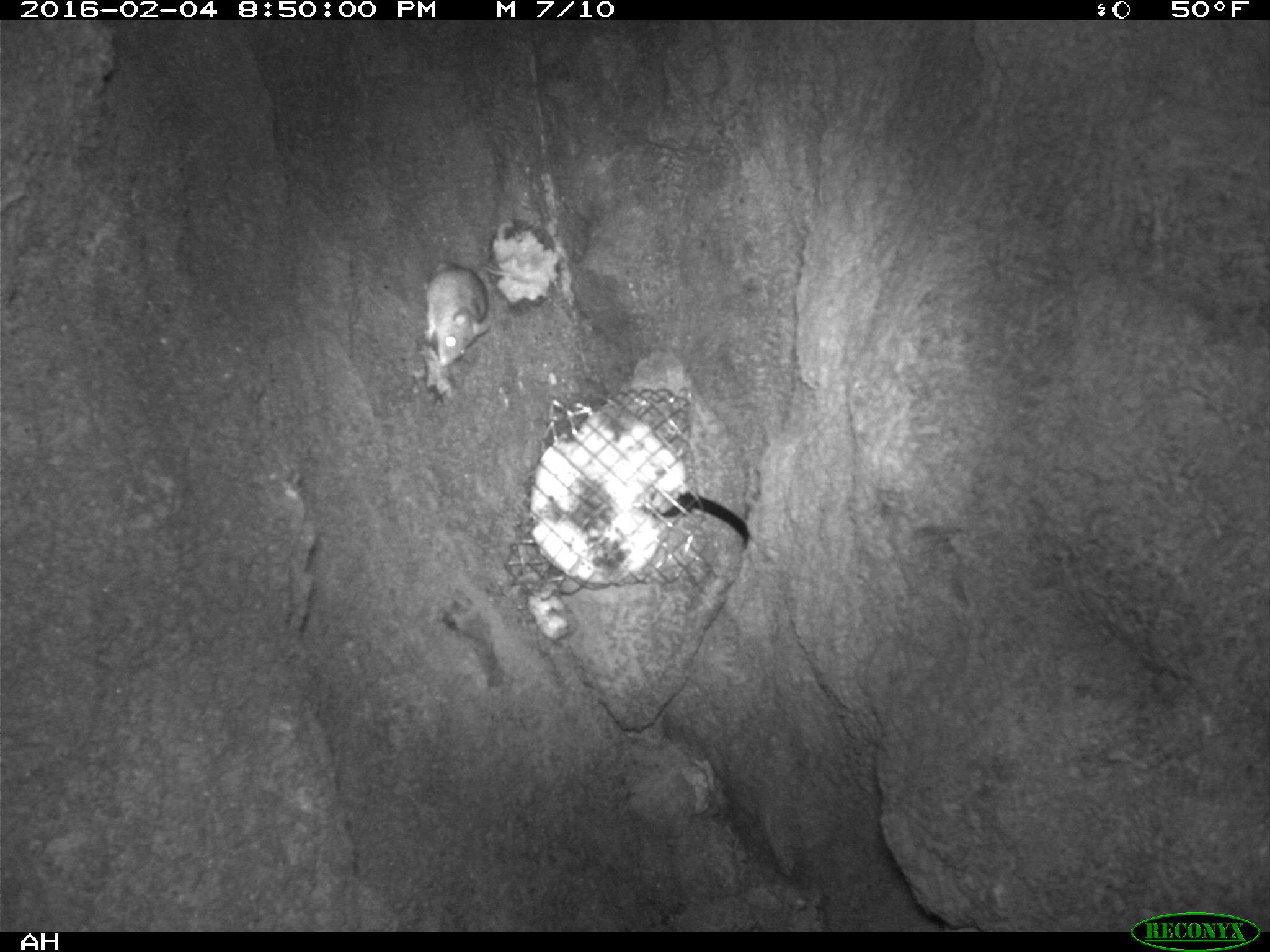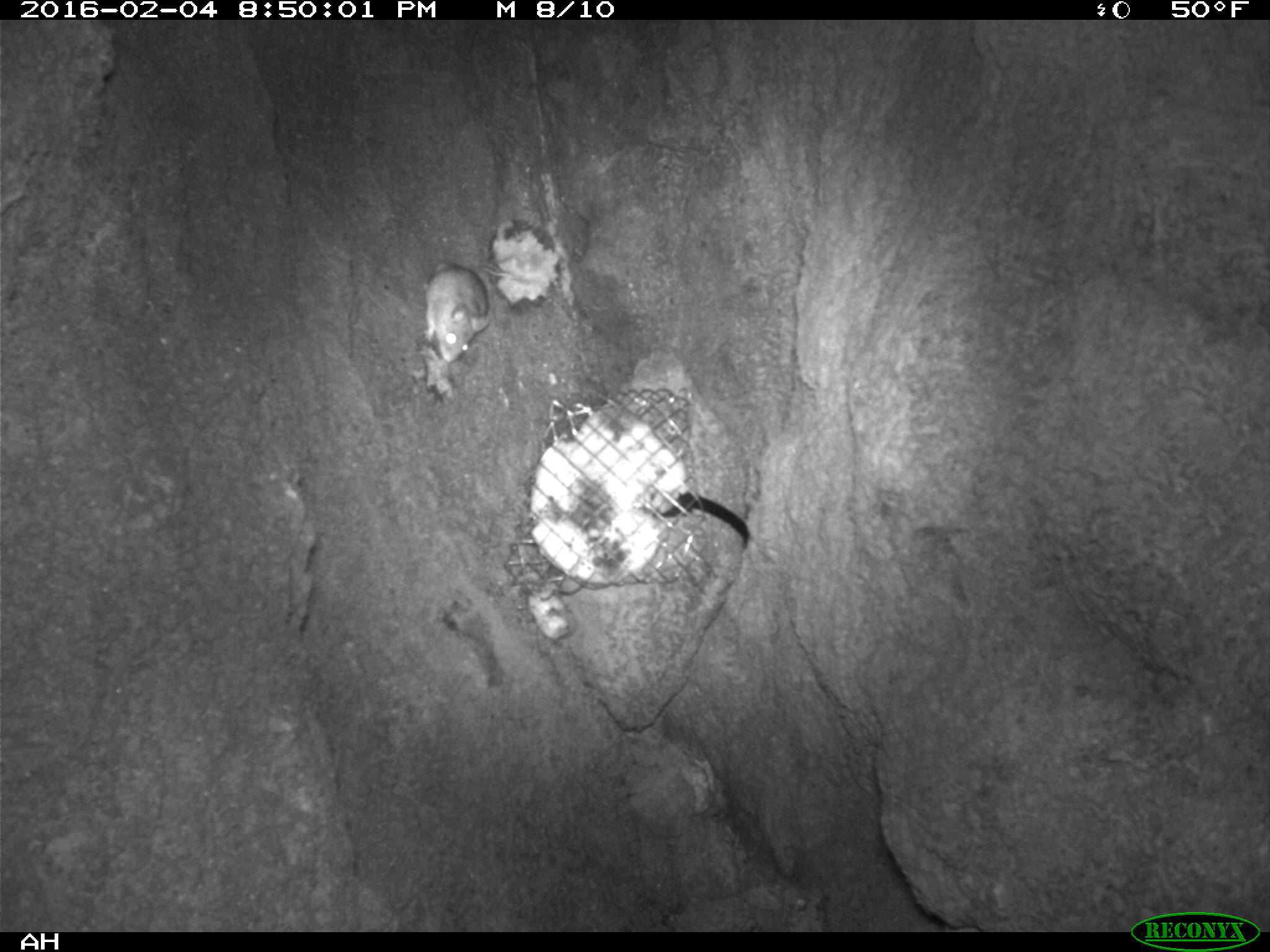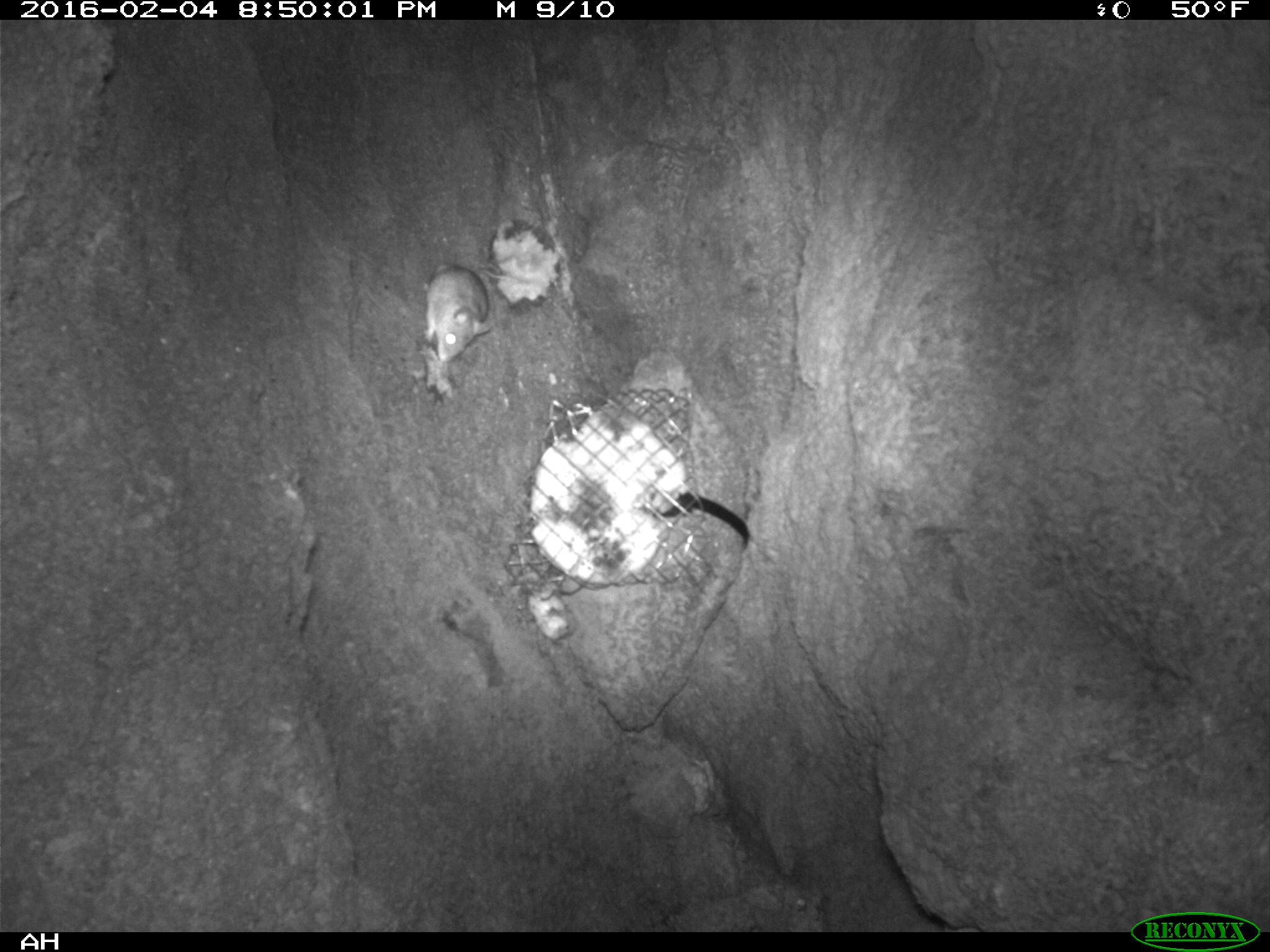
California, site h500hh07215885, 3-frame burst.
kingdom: Animalia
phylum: Chordata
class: Mammalia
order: Rodentia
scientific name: Rodentia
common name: rodent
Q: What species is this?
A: Rodent (Rodentia).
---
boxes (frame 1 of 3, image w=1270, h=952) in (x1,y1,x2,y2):
rodent: (423,260,523,366)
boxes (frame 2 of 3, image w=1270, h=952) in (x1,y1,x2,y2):
rodent: (423,263,517,361)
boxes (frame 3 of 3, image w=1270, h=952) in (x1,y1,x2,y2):
rodent: (420,262,494,362)